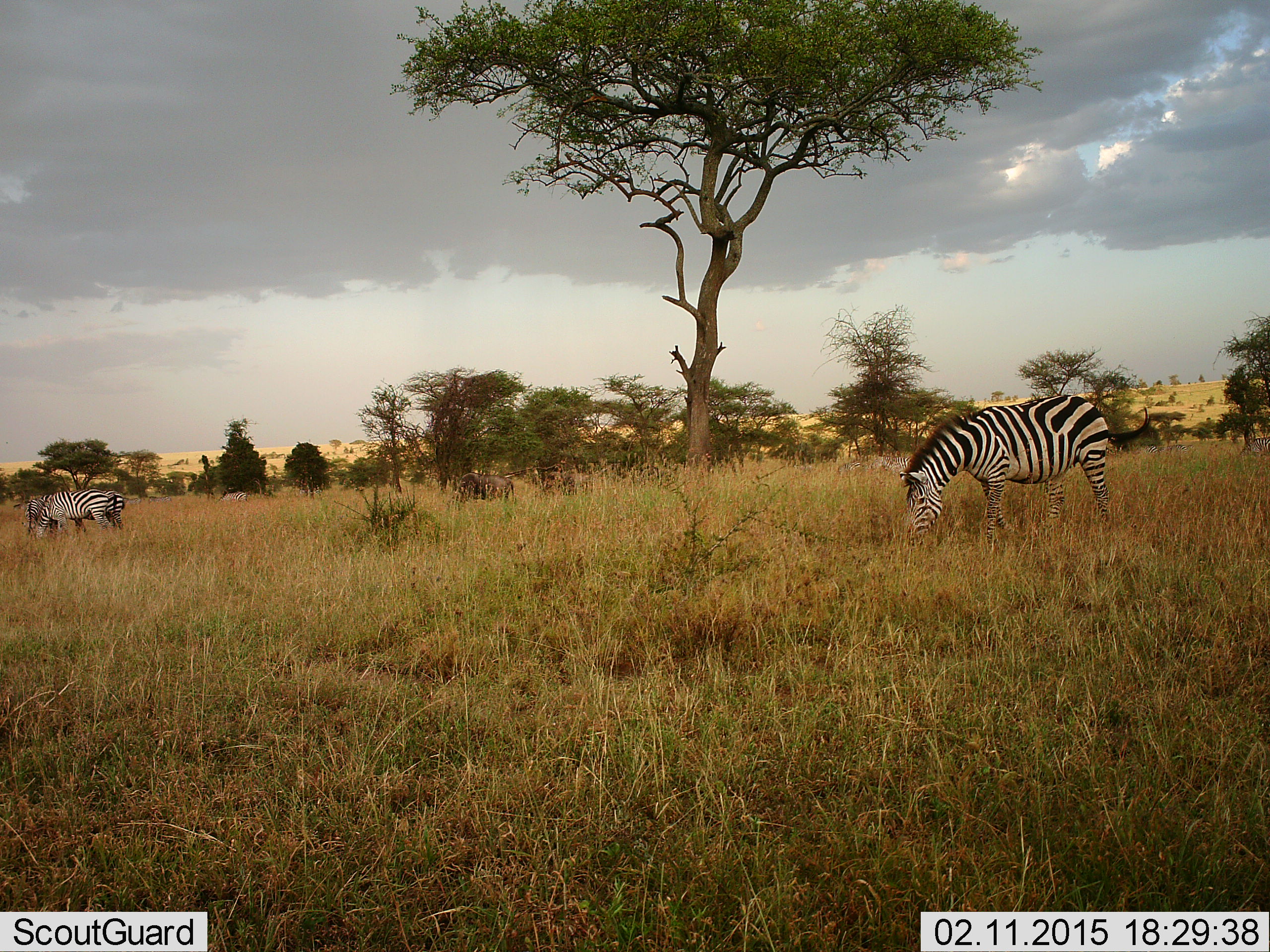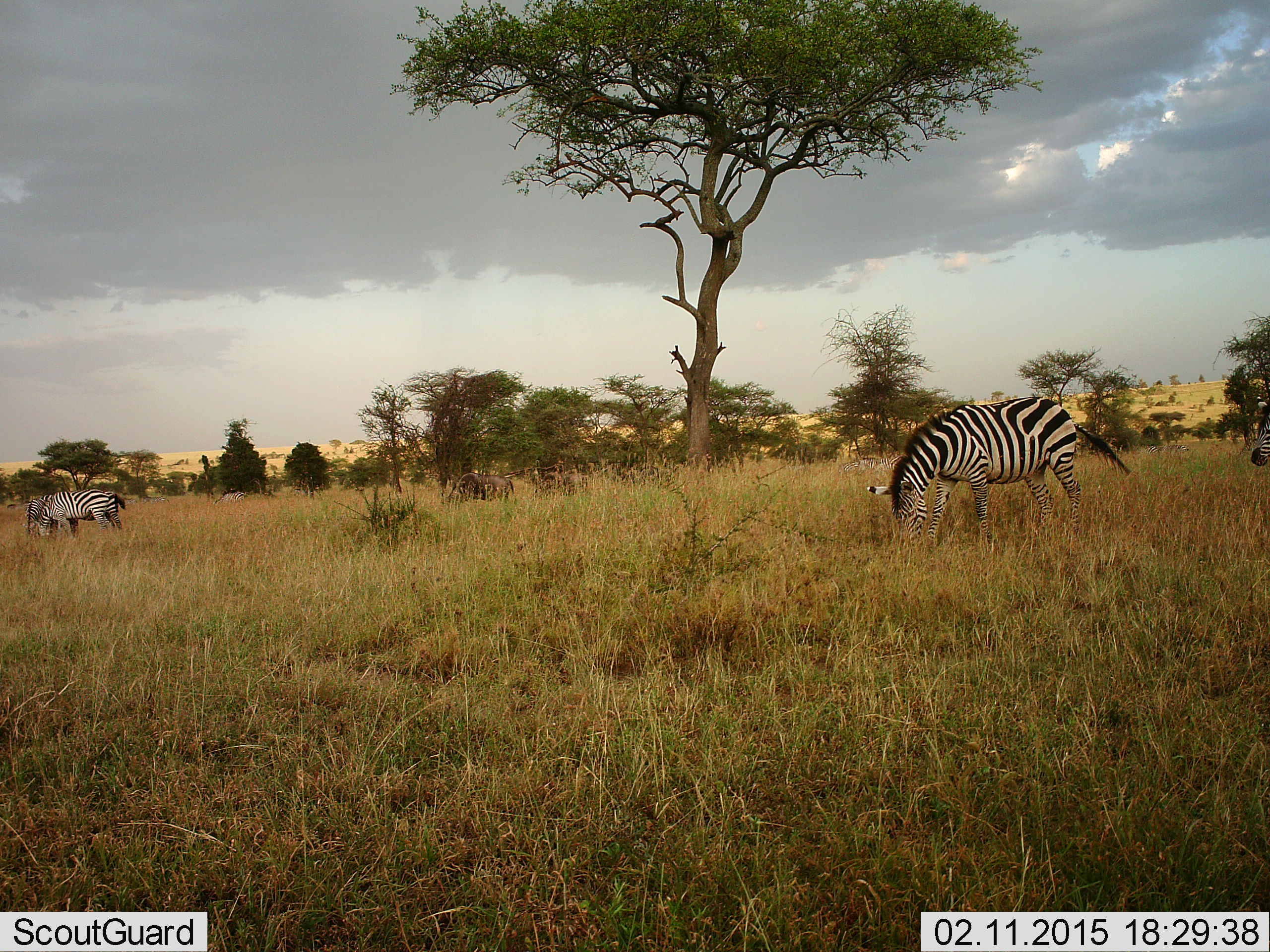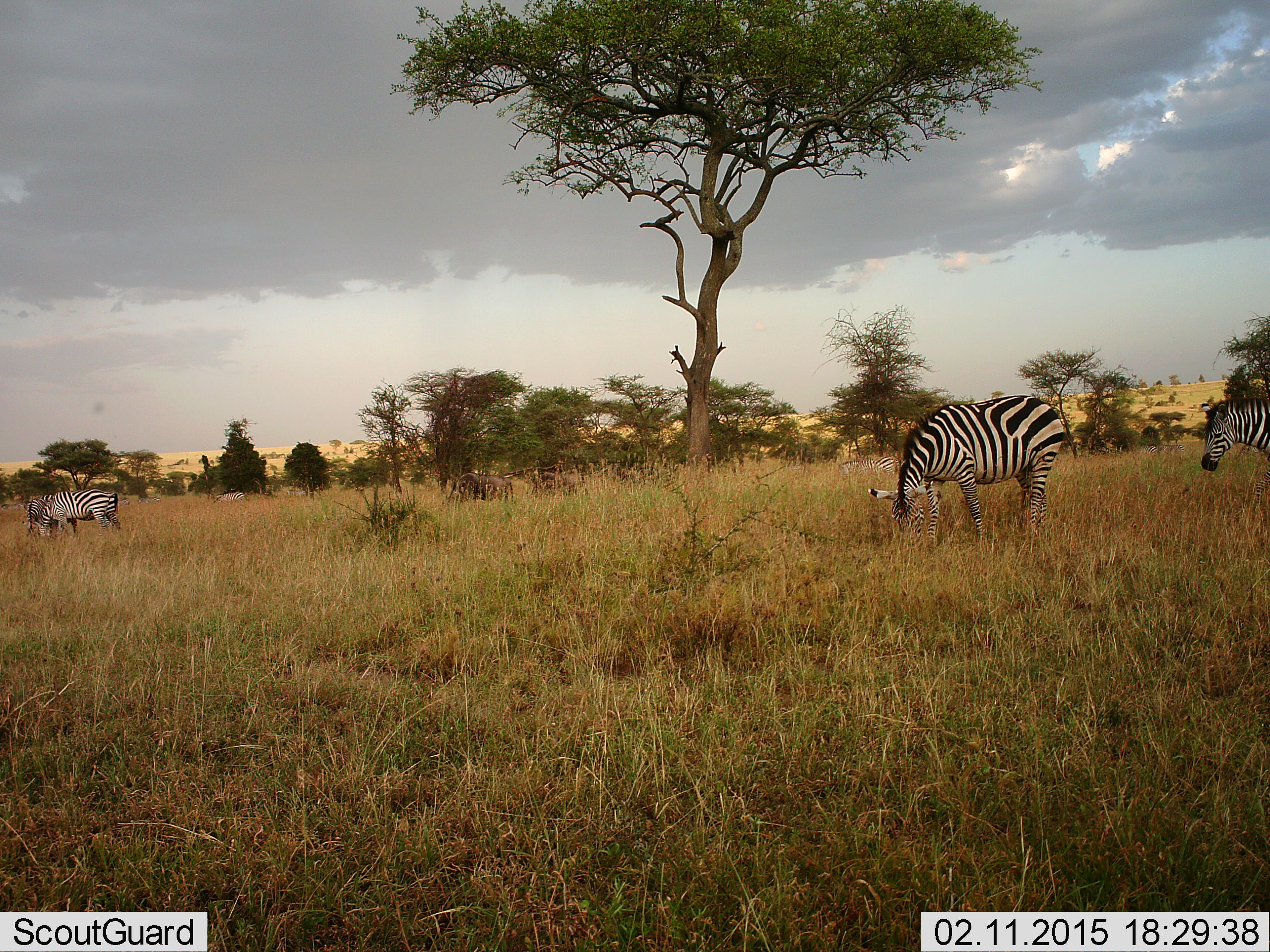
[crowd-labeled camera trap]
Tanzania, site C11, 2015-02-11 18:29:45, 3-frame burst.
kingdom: Animalia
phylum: Chordata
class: Mammalia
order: Perissodactyla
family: Equidae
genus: Equus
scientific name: Equus quagga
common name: plains zebra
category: zebra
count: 4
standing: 42%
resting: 17%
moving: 42%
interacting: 8%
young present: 0%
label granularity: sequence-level